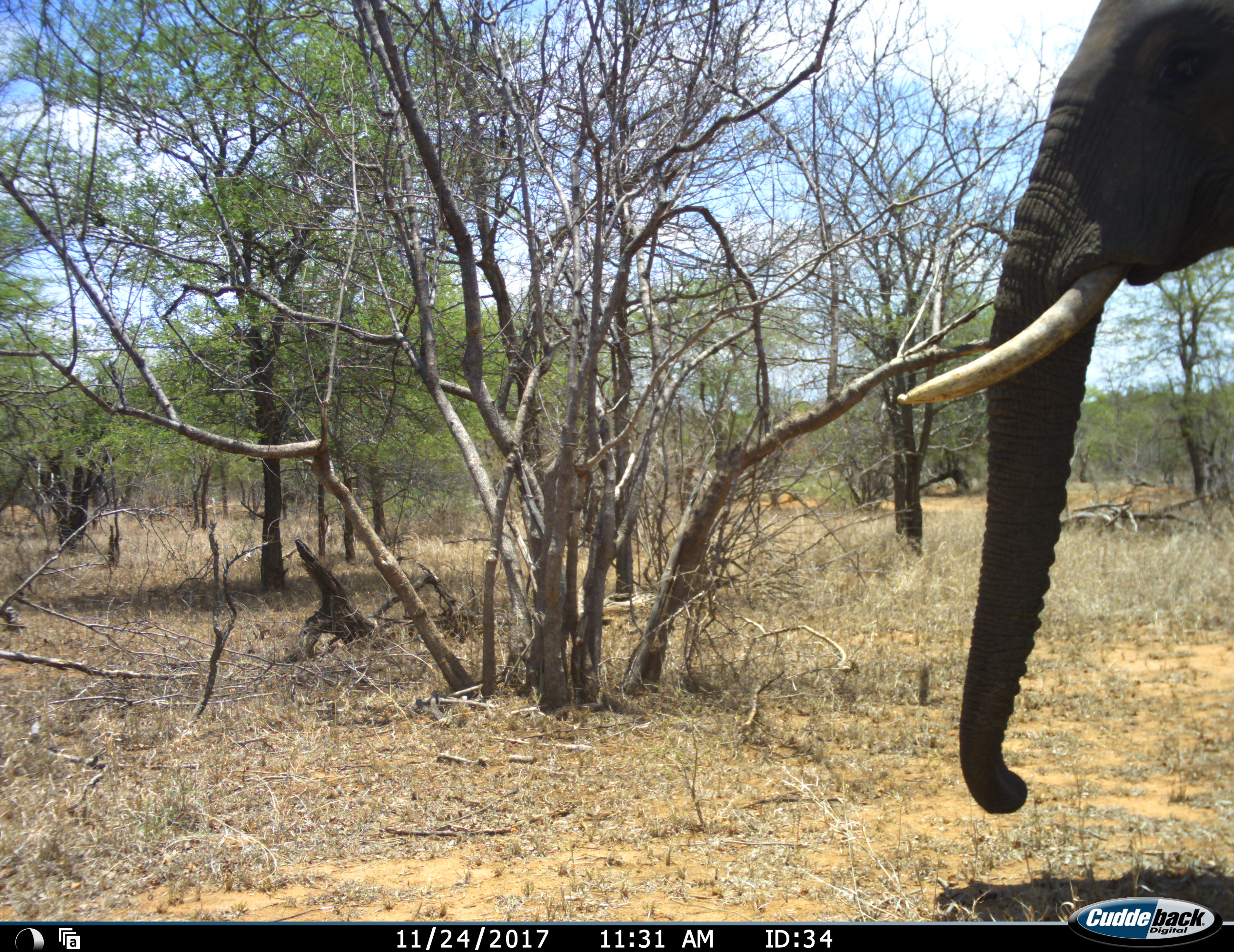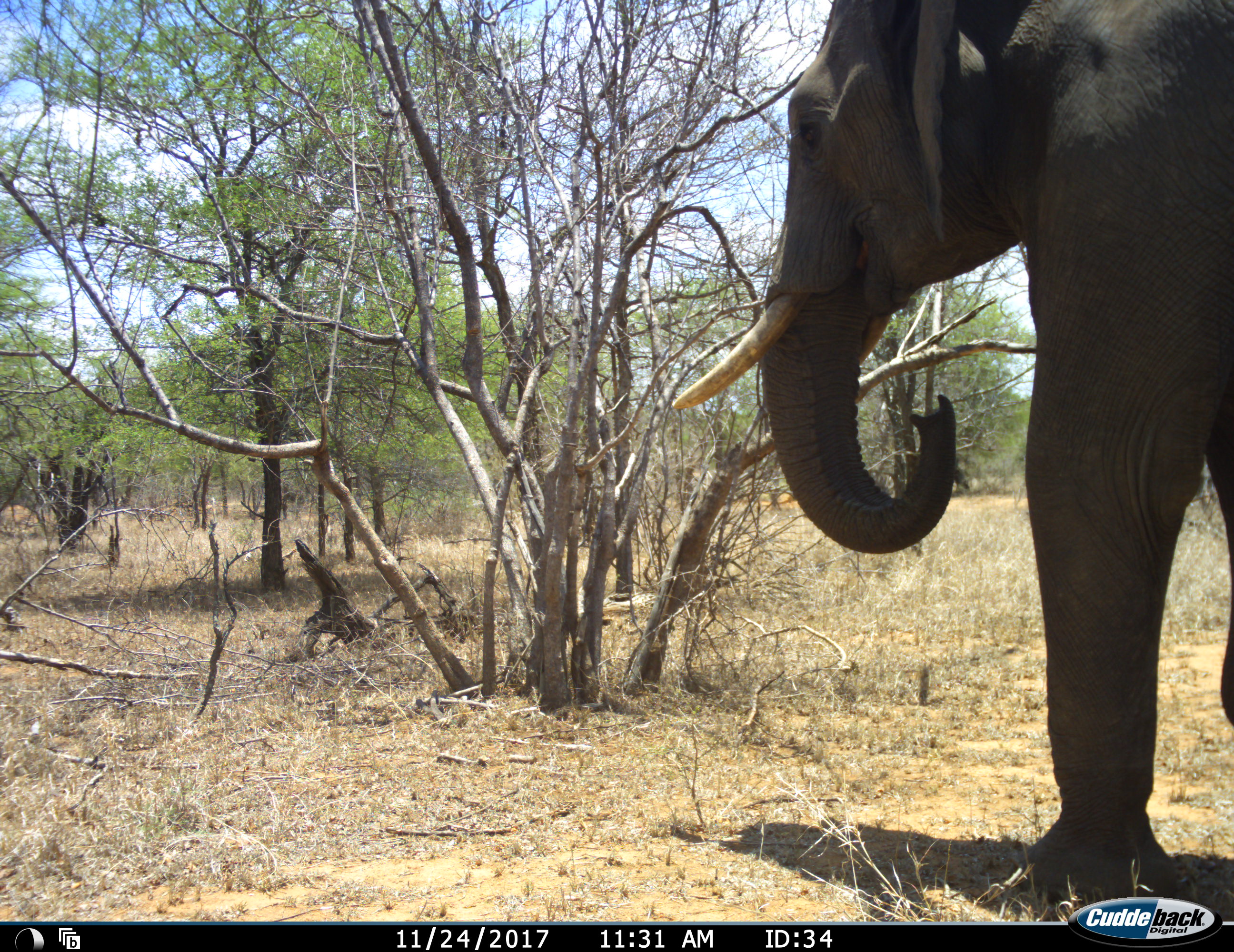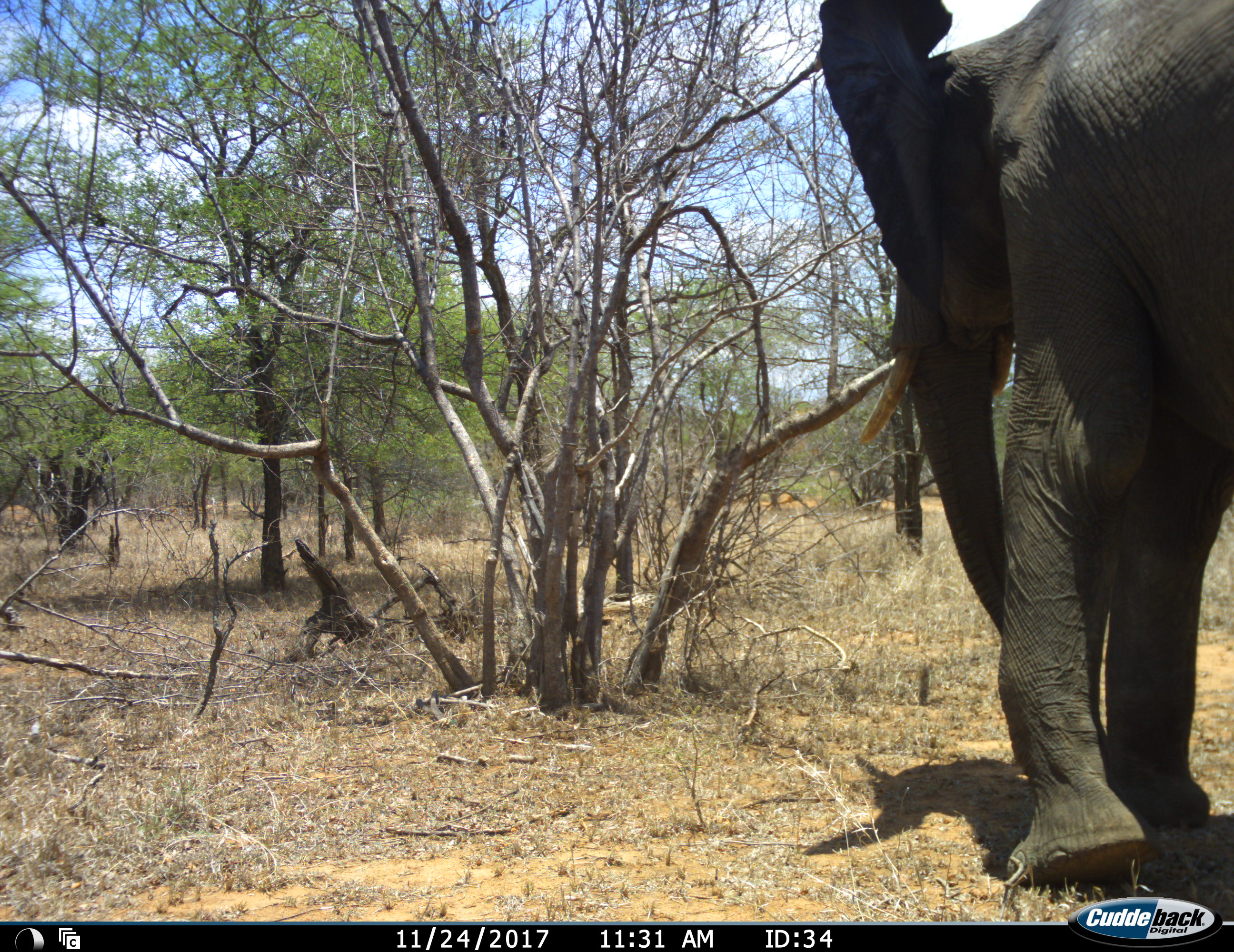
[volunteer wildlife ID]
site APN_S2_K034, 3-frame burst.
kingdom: Animalia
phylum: Chordata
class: Mammalia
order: Proboscidea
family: Elephantidae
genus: Loxodonta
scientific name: Loxodonta africana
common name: african bush elephant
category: elephant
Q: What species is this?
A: Elephant (african bush elephant) (Loxodonta africana).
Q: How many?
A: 1.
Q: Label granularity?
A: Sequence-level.